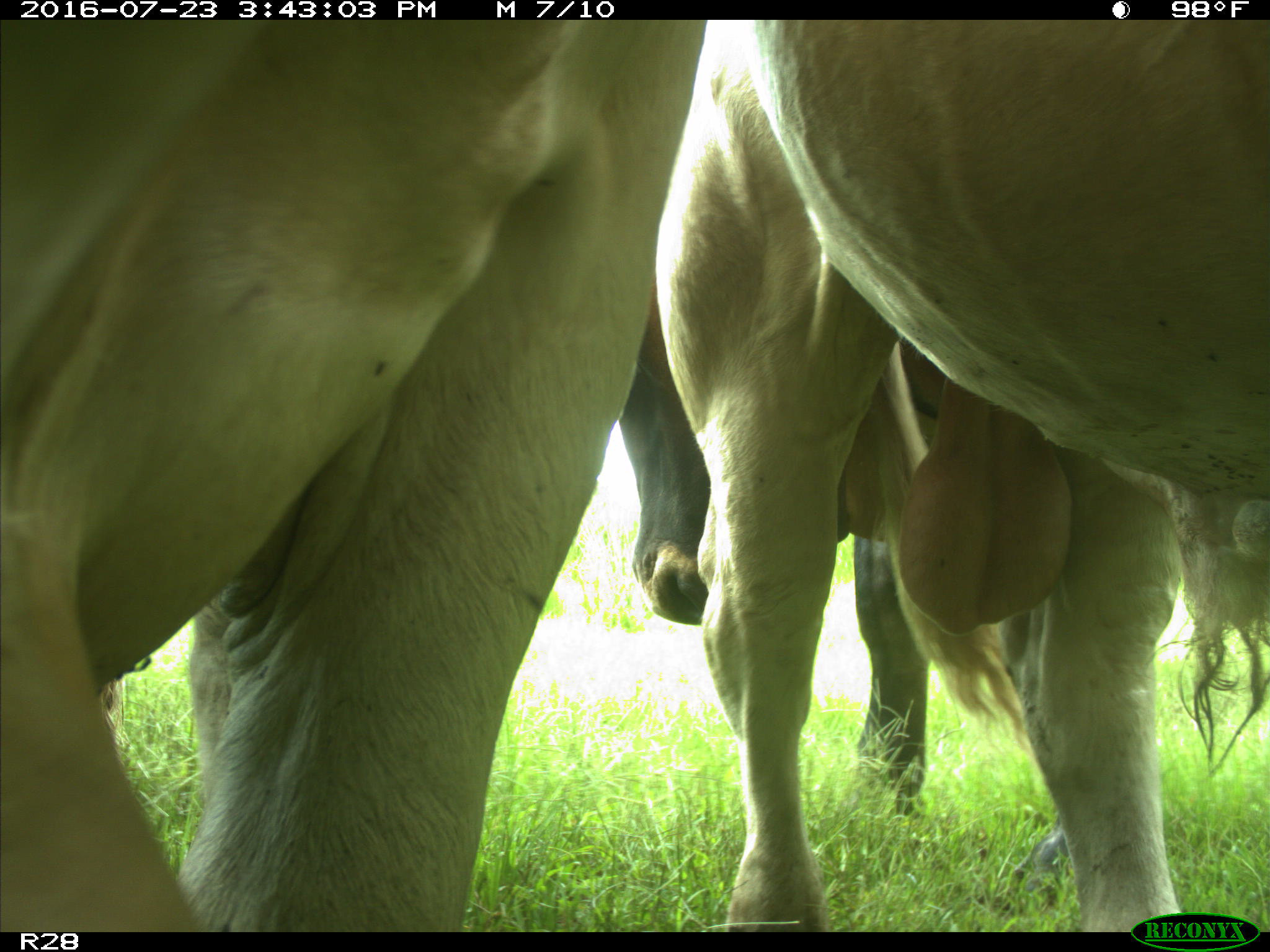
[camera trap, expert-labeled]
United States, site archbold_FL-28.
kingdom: Animalia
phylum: Chordata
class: Mammalia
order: Artiodactyla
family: Bovidae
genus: Bos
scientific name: Bos taurus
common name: domestic cow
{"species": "Bos taurus (domestic cow)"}